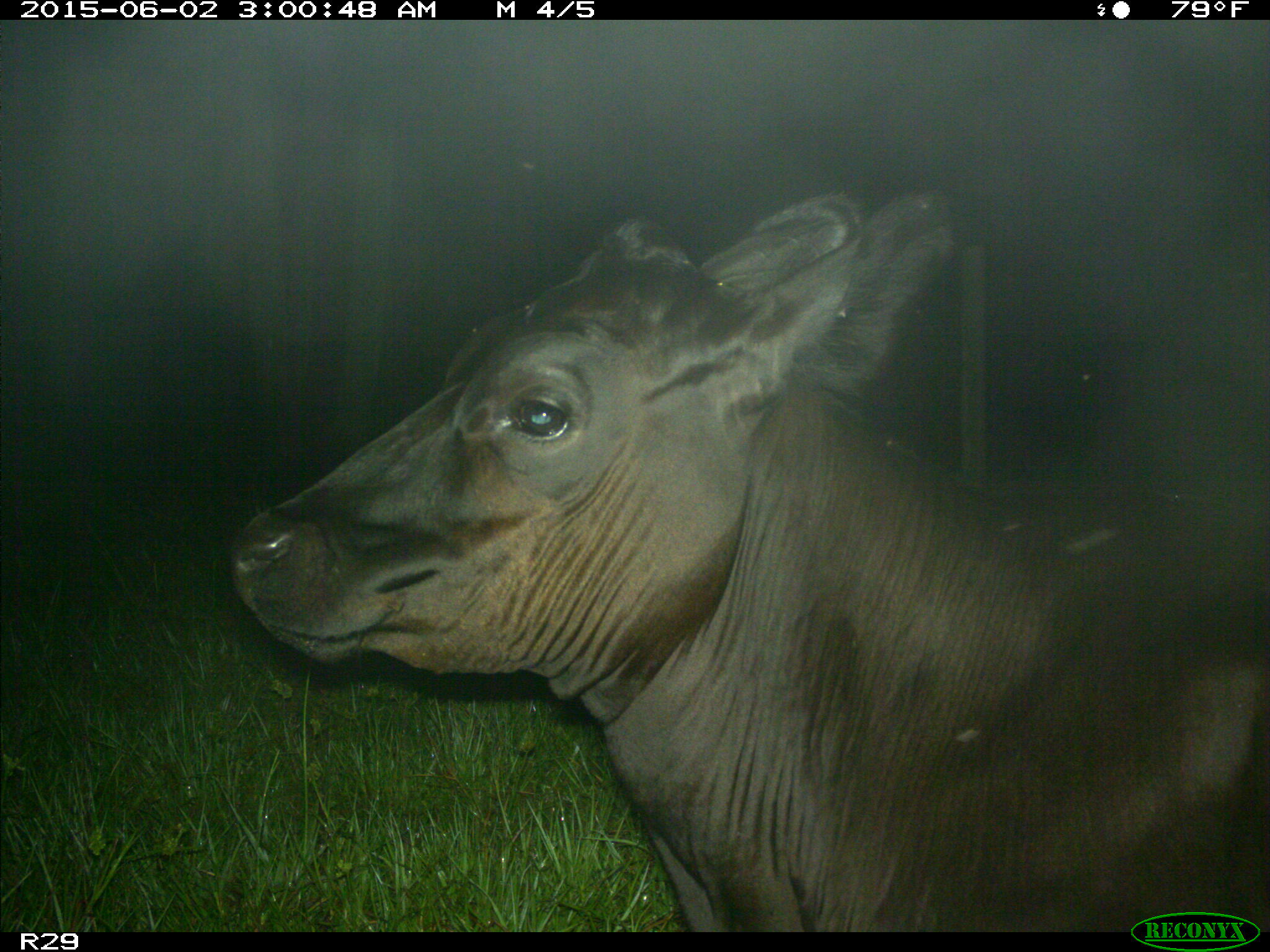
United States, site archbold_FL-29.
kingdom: Animalia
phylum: Chordata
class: Mammalia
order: Artiodactyla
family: Bovidae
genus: Bos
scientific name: Bos taurus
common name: domestic cow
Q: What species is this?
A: Bos taurus (domestic cow).